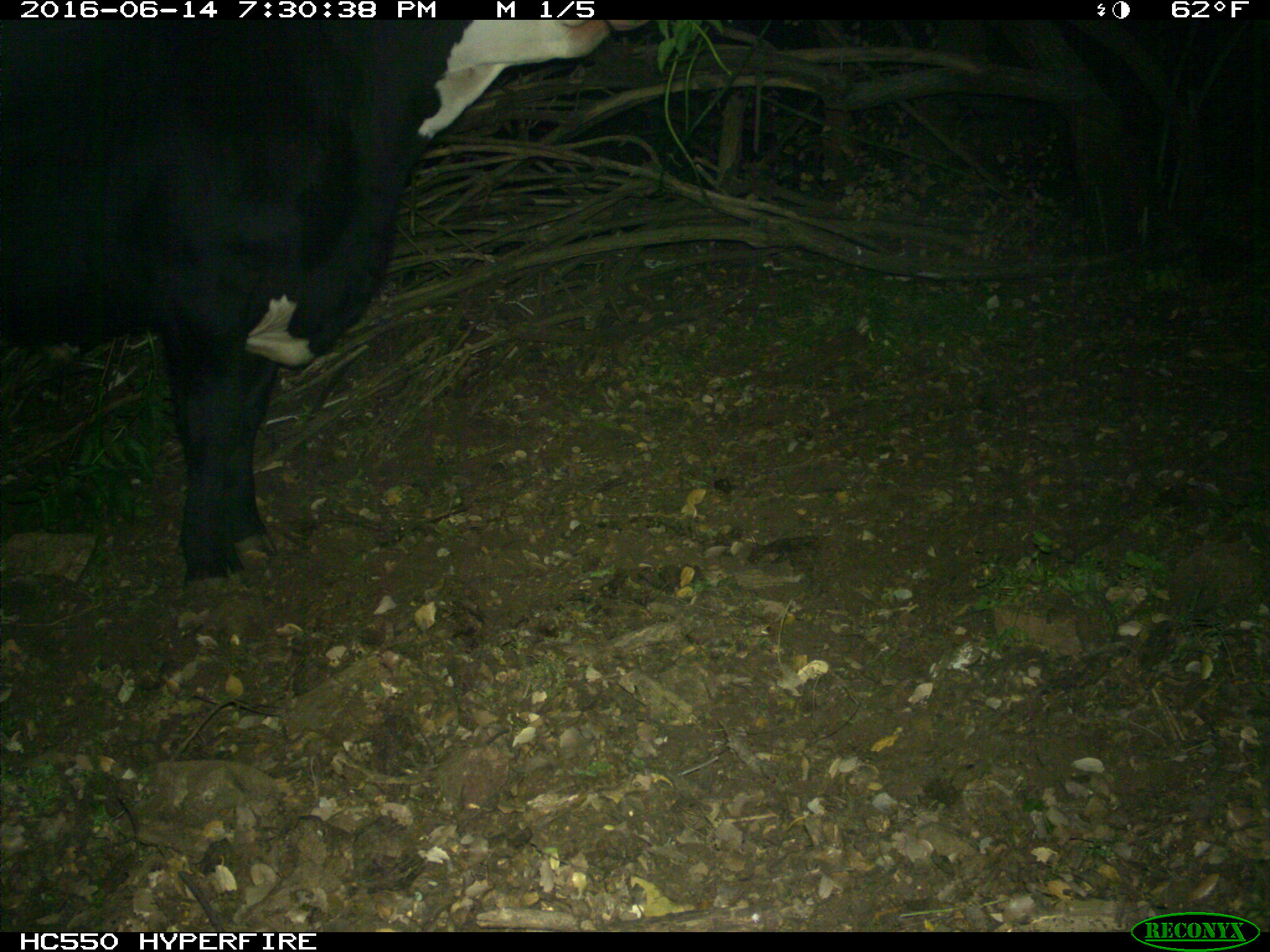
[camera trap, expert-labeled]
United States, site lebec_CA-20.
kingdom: Animalia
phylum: Chordata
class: Mammalia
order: Artiodactyla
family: Bovidae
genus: Bos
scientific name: Bos taurus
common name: domestic cow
Bos taurus (domestic cow).